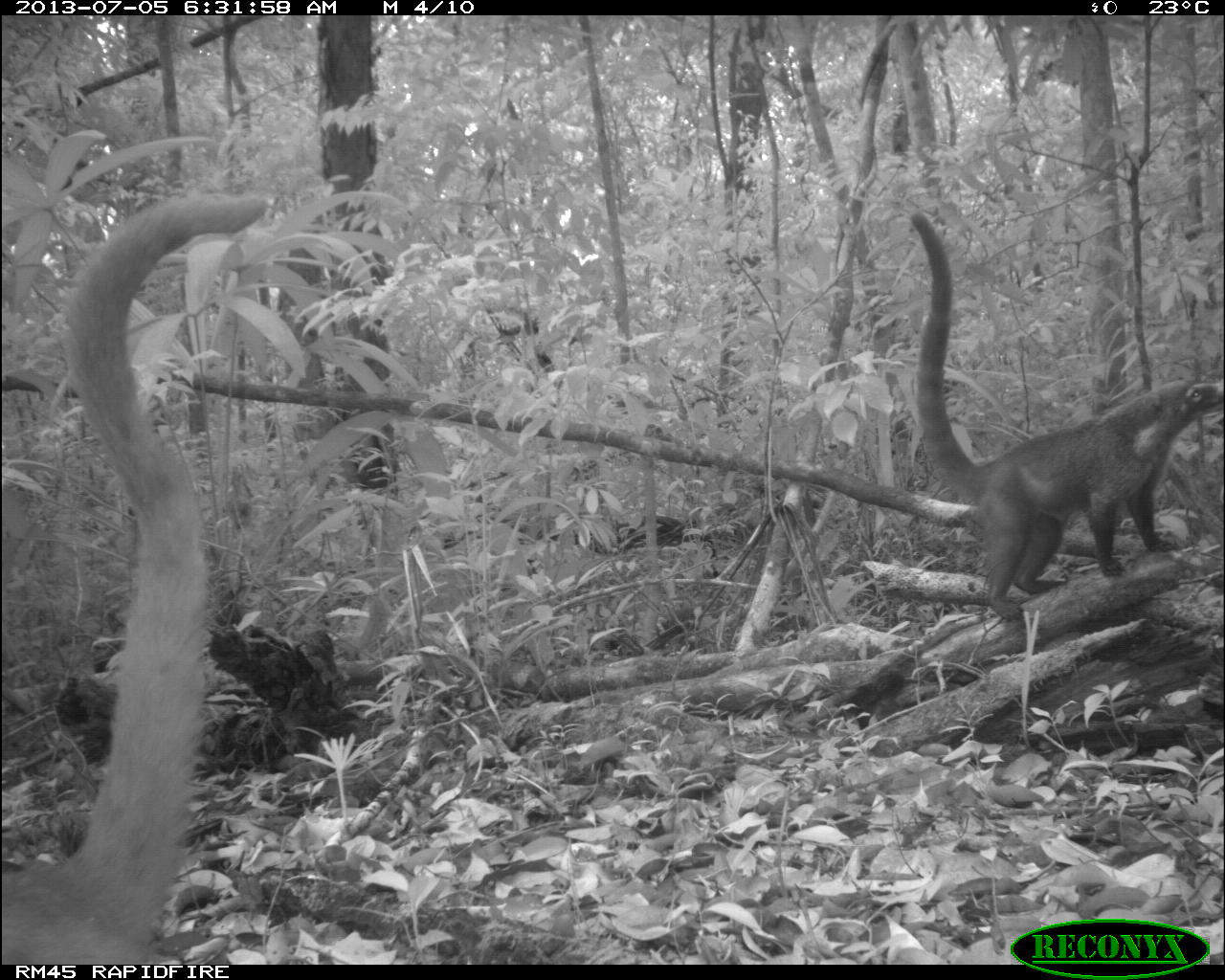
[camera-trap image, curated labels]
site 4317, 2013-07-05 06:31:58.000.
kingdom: Animalia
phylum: Chordata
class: Mammalia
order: Carnivora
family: Procyonidae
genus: Nasua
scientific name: Nasua narica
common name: white-nosed coati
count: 2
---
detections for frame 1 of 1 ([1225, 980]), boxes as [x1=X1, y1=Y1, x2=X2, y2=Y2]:
nasua narica: [x1=0, y1=187, x2=267, y2=960]; [x1=903, y1=201, x2=1223, y2=622]